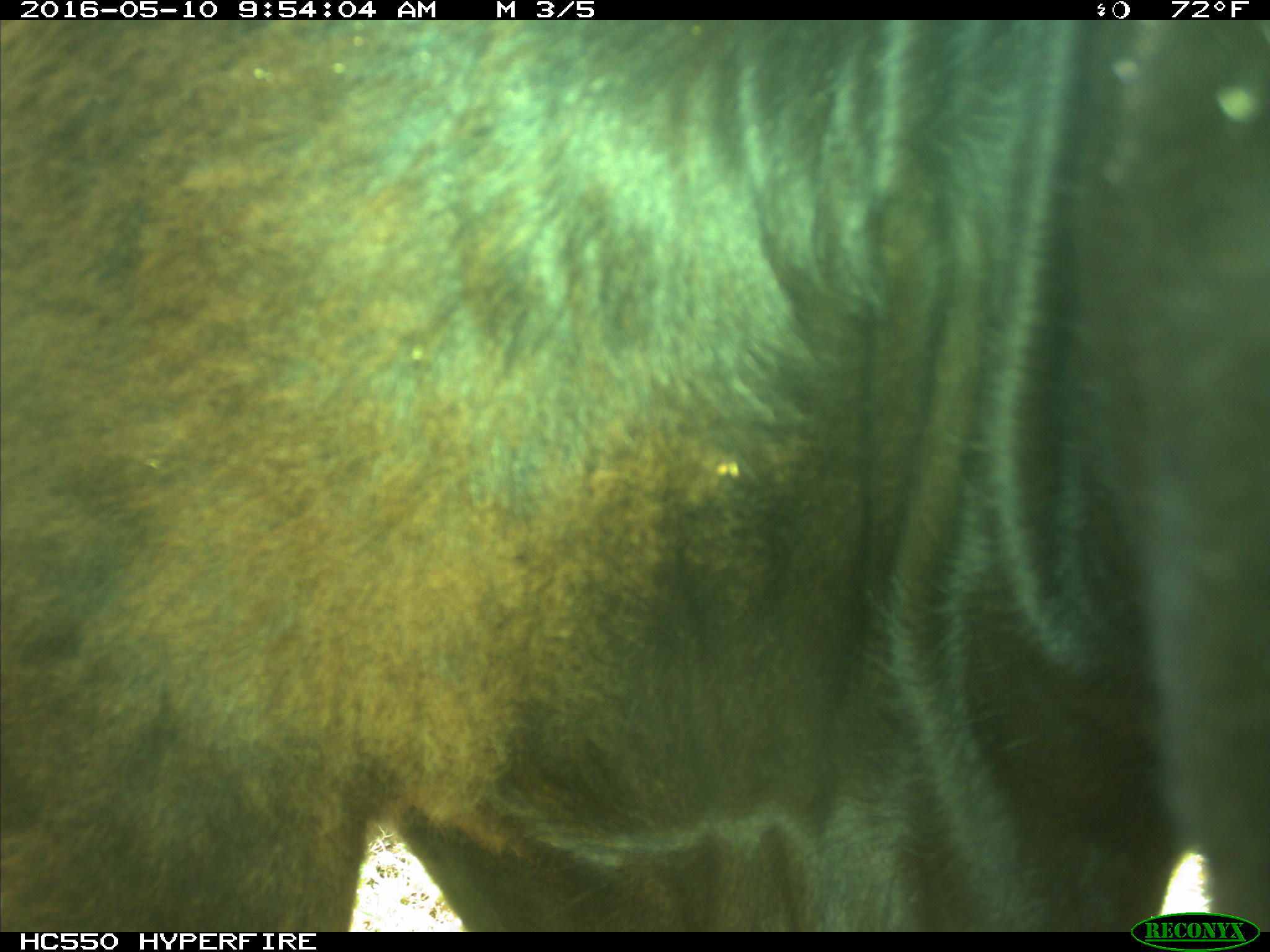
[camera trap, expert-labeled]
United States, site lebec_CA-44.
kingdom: Animalia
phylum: Chordata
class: Mammalia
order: Artiodactyla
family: Bovidae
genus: Bos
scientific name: Bos taurus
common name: domestic cow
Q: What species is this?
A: Bos taurus (domestic cow).